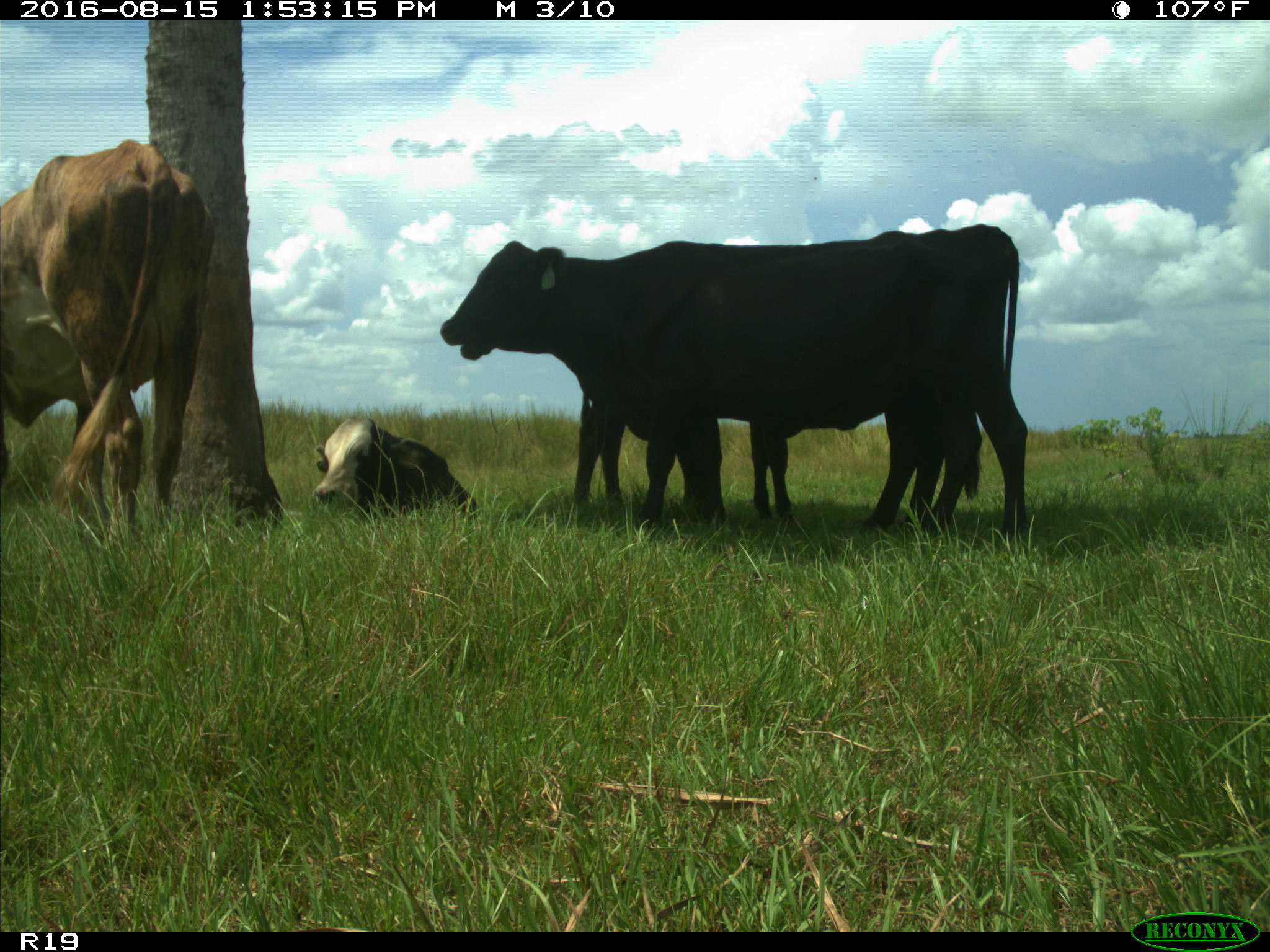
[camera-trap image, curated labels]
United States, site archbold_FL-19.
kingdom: Animalia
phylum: Chordata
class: Mammalia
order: Artiodactyla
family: Bovidae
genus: Bos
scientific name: Bos taurus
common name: domestic cow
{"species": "Bos taurus (domestic cow)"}